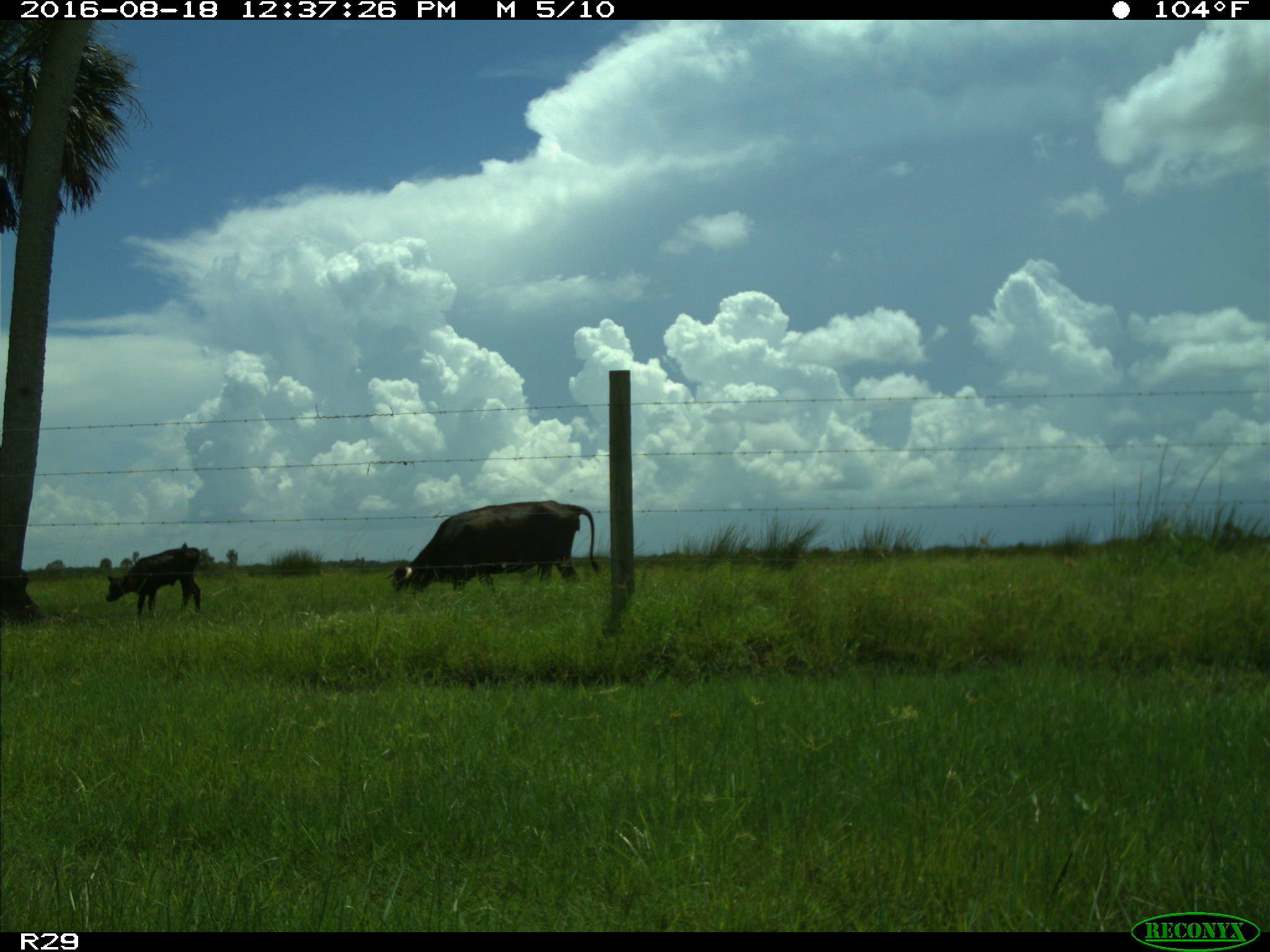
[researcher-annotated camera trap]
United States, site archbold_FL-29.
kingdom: Animalia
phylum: Chordata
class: Mammalia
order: Artiodactyla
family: Bovidae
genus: Bos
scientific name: Bos taurus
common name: domestic cow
Bos taurus (domestic cow).